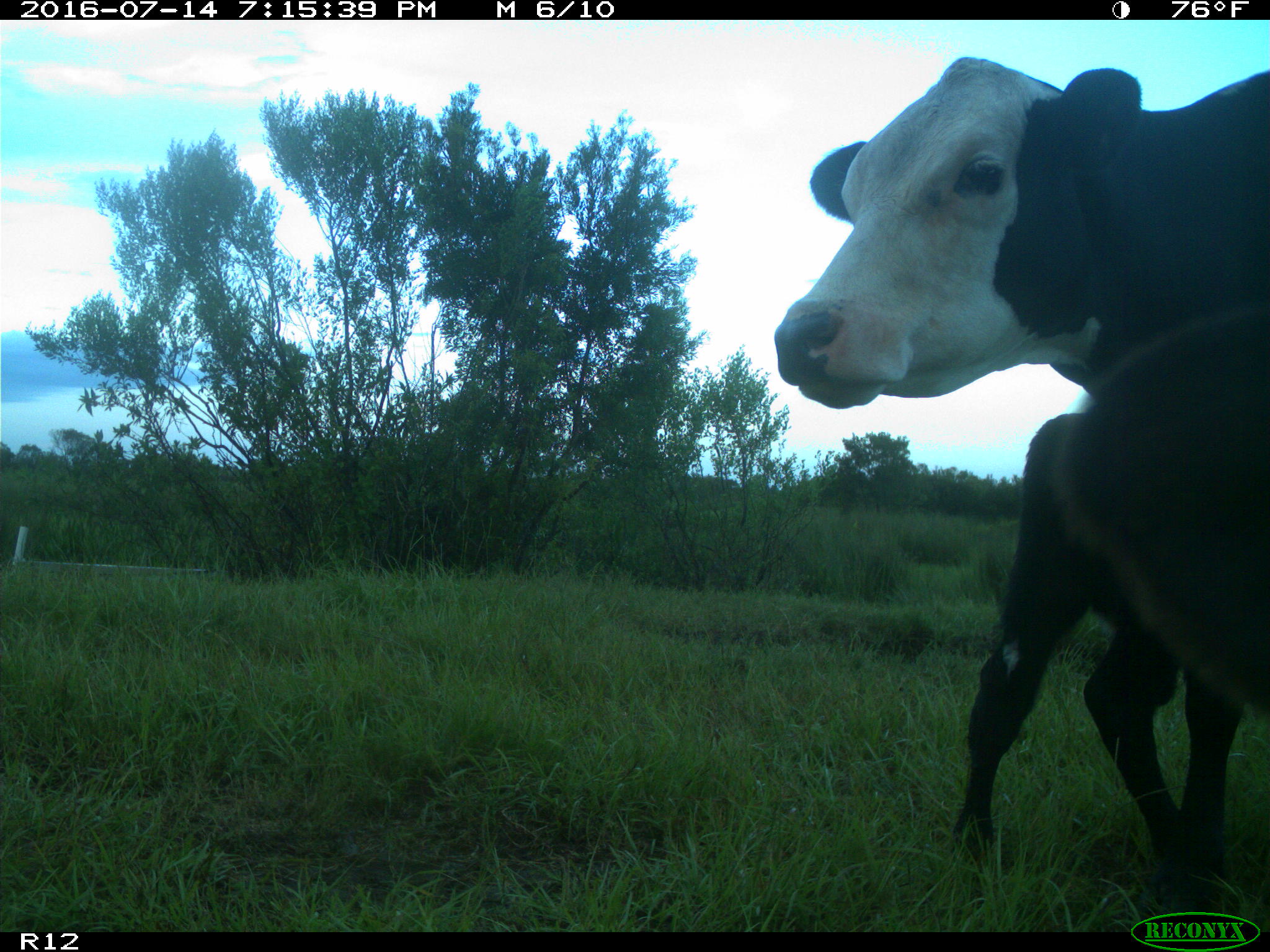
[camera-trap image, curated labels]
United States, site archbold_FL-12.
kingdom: Animalia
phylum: Chordata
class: Mammalia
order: Artiodactyla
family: Bovidae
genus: Bos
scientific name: Bos taurus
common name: domestic cow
Bos taurus (domestic cow).